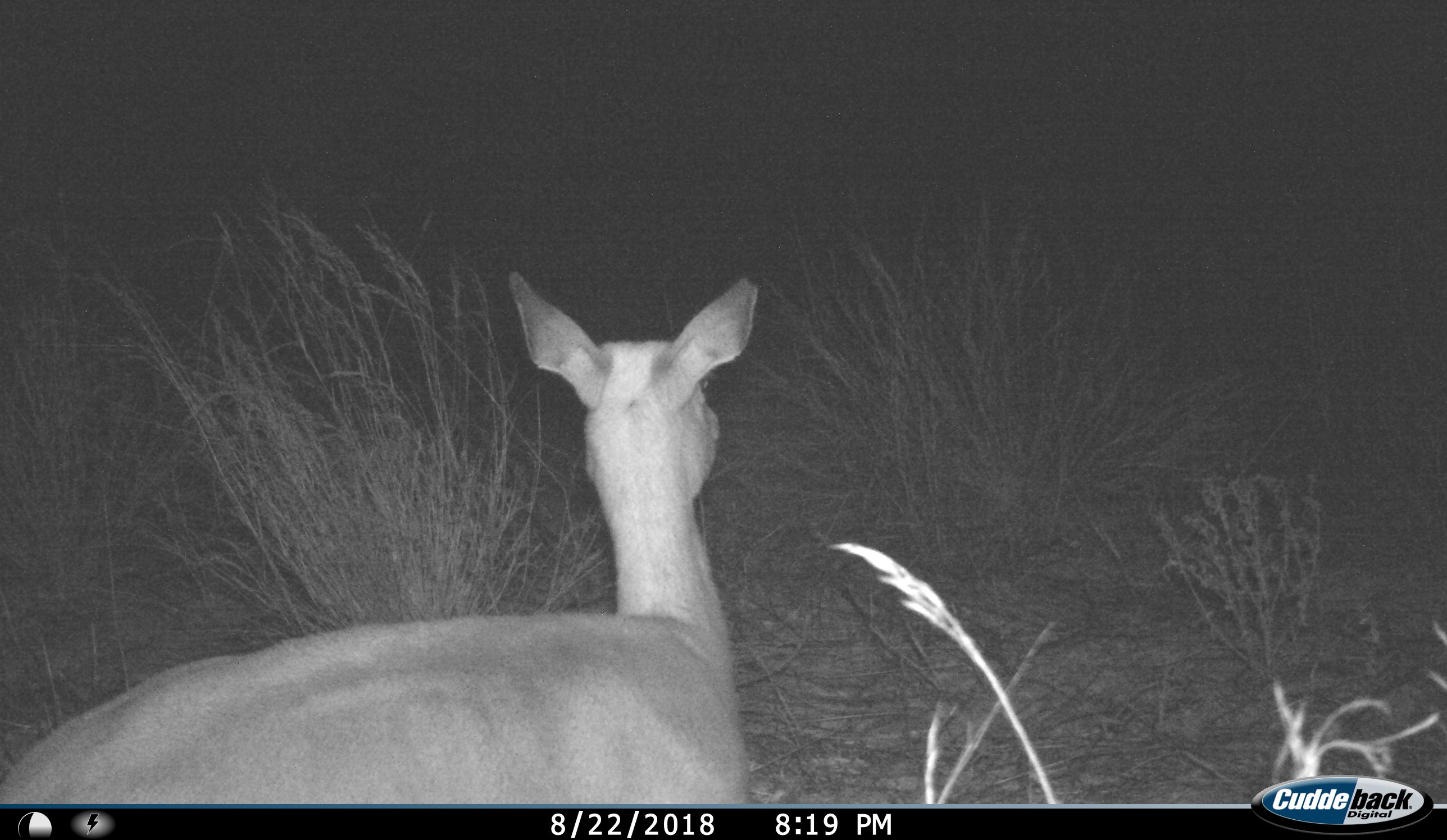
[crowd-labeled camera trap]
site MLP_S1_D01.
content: unidentified animal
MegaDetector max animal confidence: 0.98